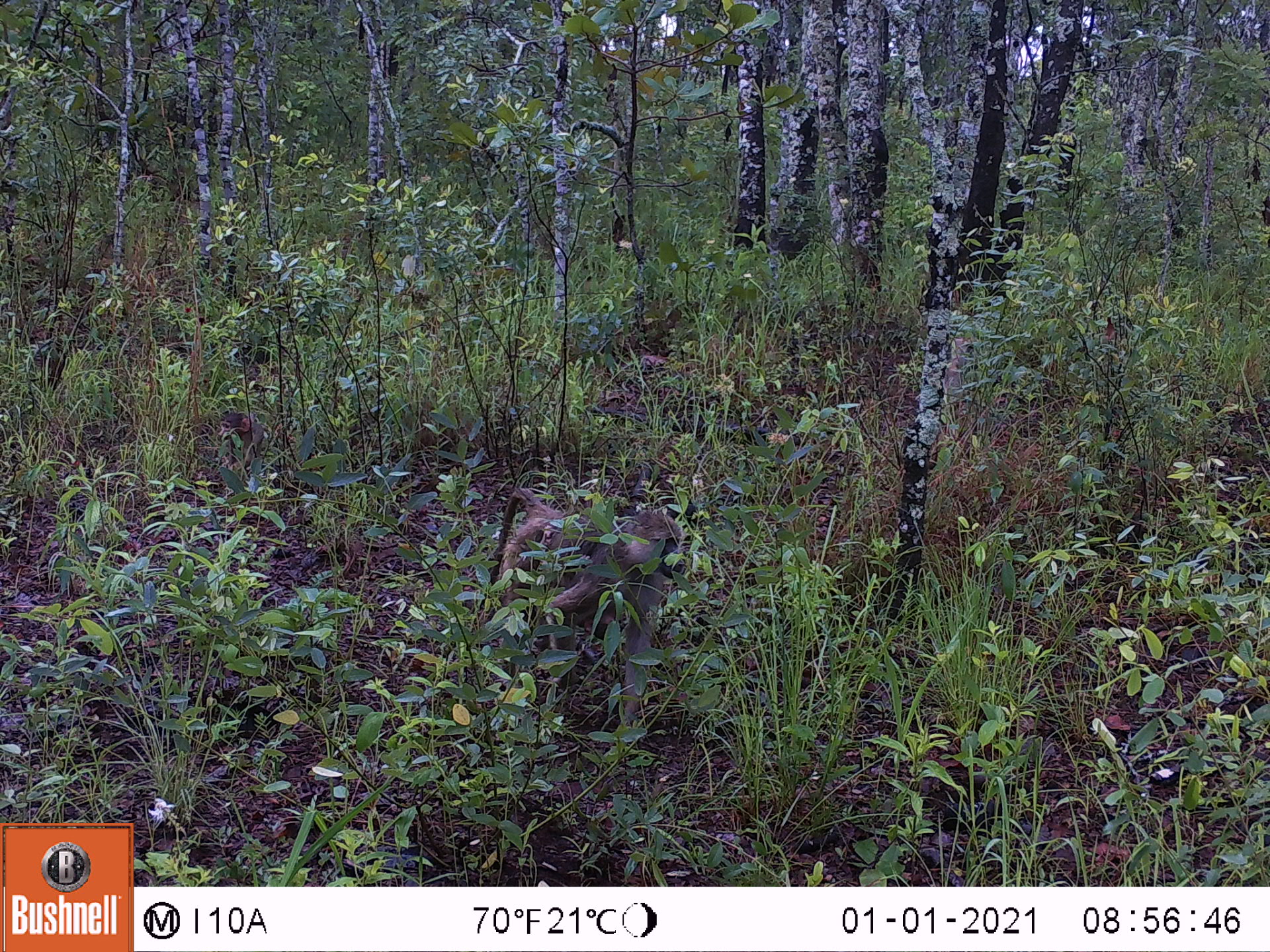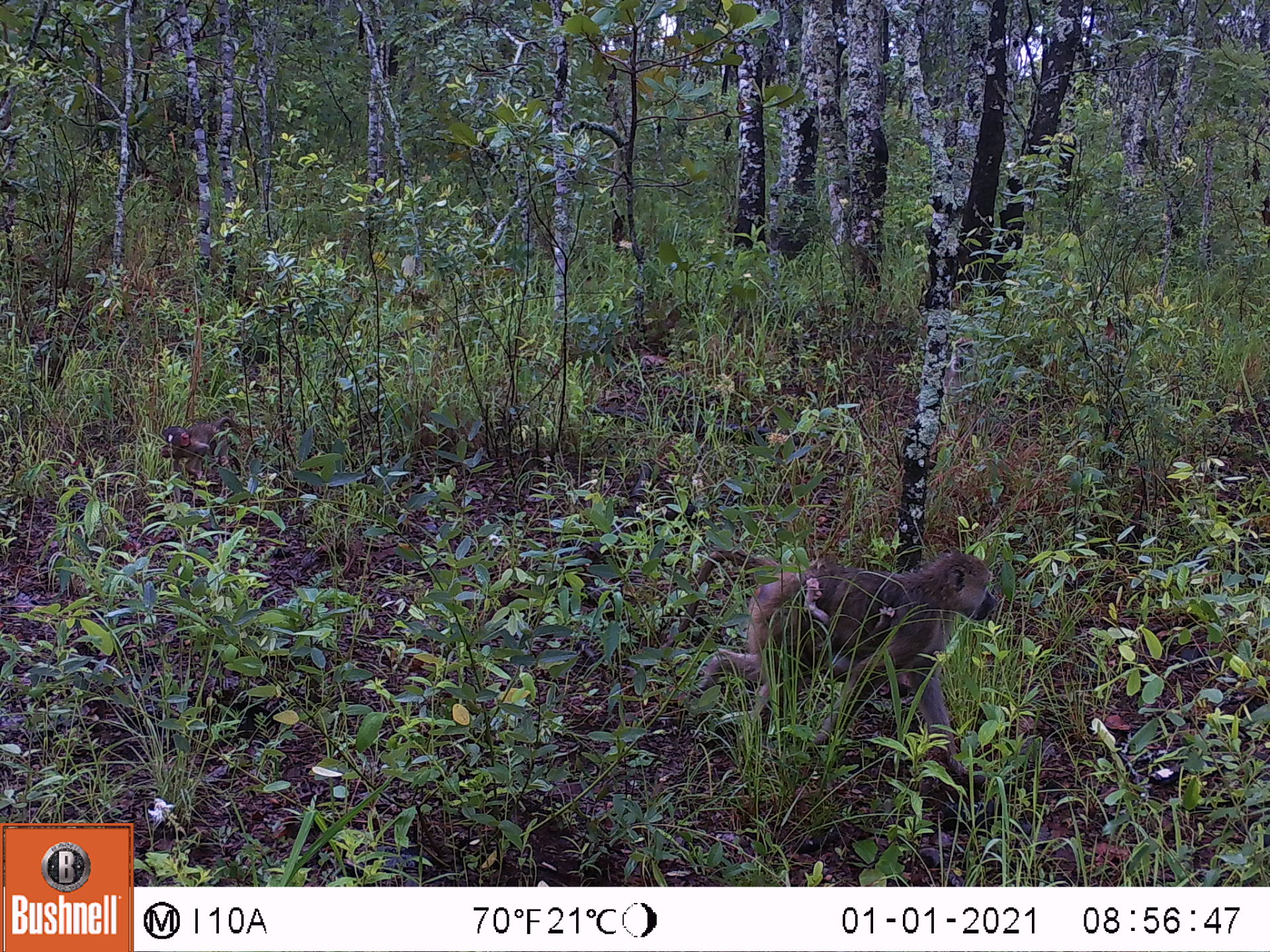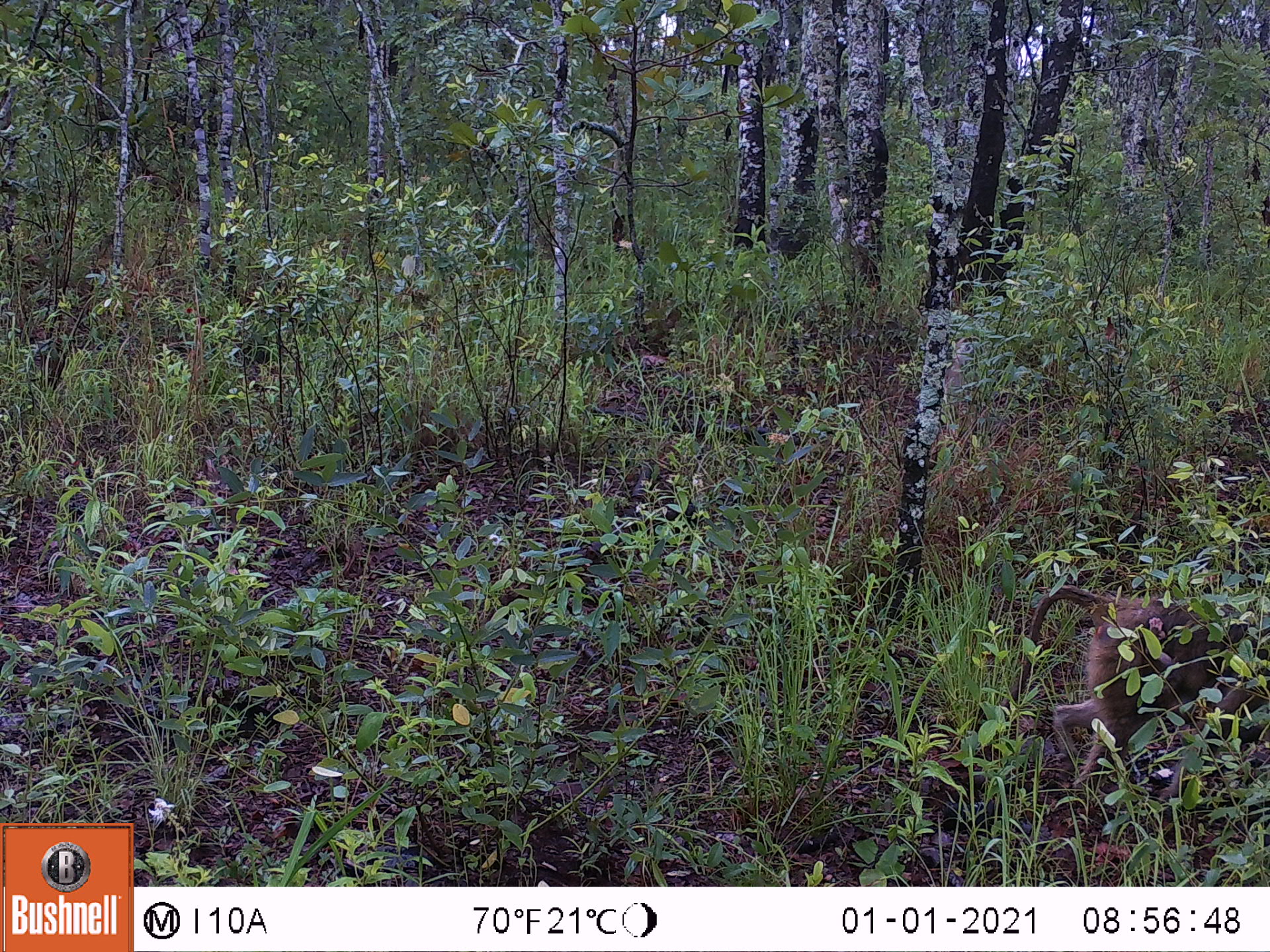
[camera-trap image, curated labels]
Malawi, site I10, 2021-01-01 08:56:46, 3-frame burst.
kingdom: Animalia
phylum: Chordata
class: Mammalia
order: Primates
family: Cercopithecidae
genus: Papio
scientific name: Papio cynocephalus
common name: yellow baboon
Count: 1.